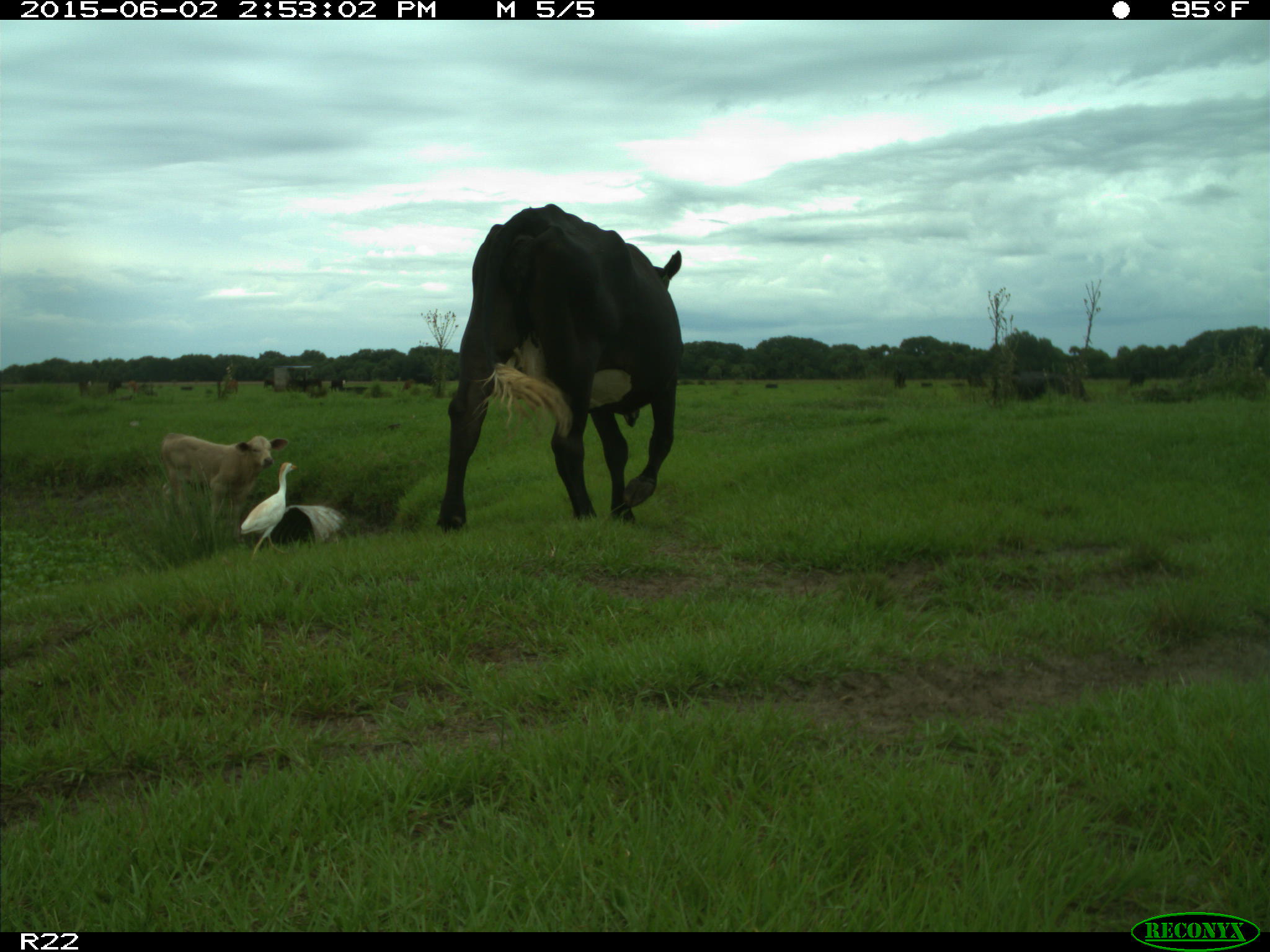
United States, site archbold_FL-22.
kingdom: Animalia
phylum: Chordata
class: Mammalia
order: Artiodactyla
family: Bovidae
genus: Bos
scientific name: Bos taurus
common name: domestic cow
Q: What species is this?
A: Bos taurus (domestic cow).